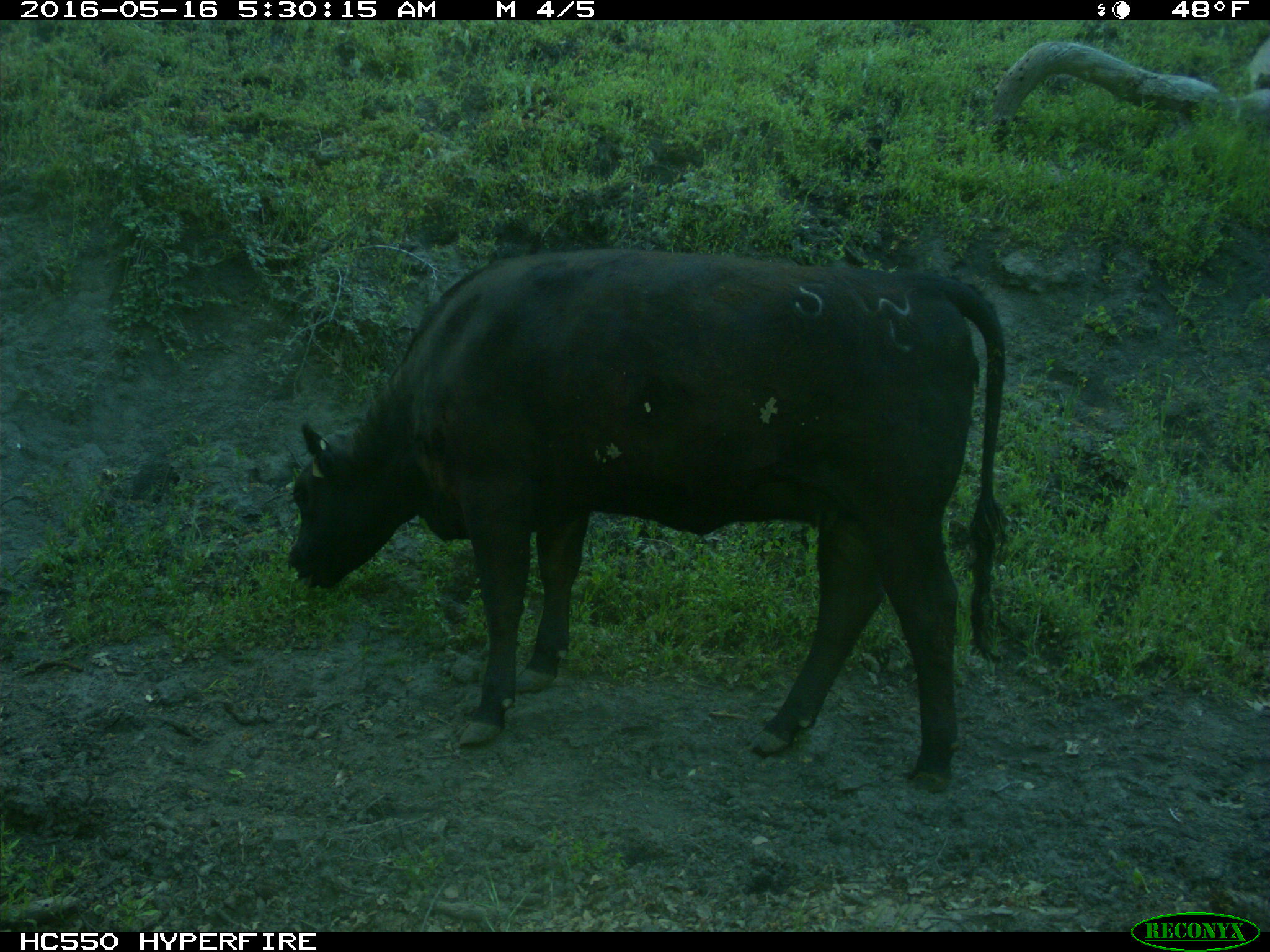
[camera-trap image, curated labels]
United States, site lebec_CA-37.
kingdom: Animalia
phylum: Chordata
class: Mammalia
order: Artiodactyla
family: Bovidae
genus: Bos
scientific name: Bos taurus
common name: domestic cow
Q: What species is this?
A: Bos taurus (domestic cow).